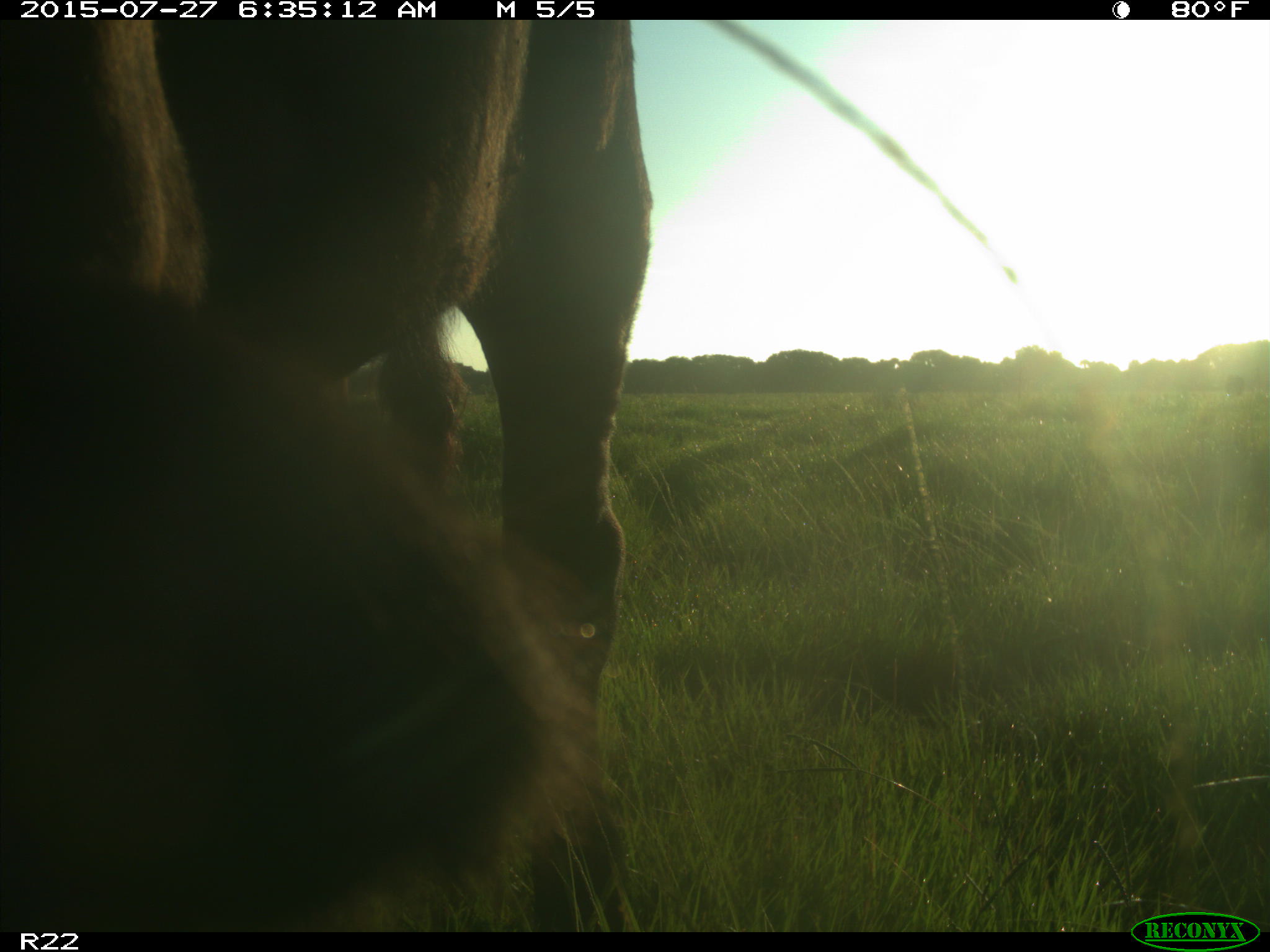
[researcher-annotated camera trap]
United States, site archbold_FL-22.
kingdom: Animalia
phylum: Chordata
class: Mammalia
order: Artiodactyla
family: Bovidae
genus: Bos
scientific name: Bos taurus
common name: domestic cow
Bos taurus (domestic cow).